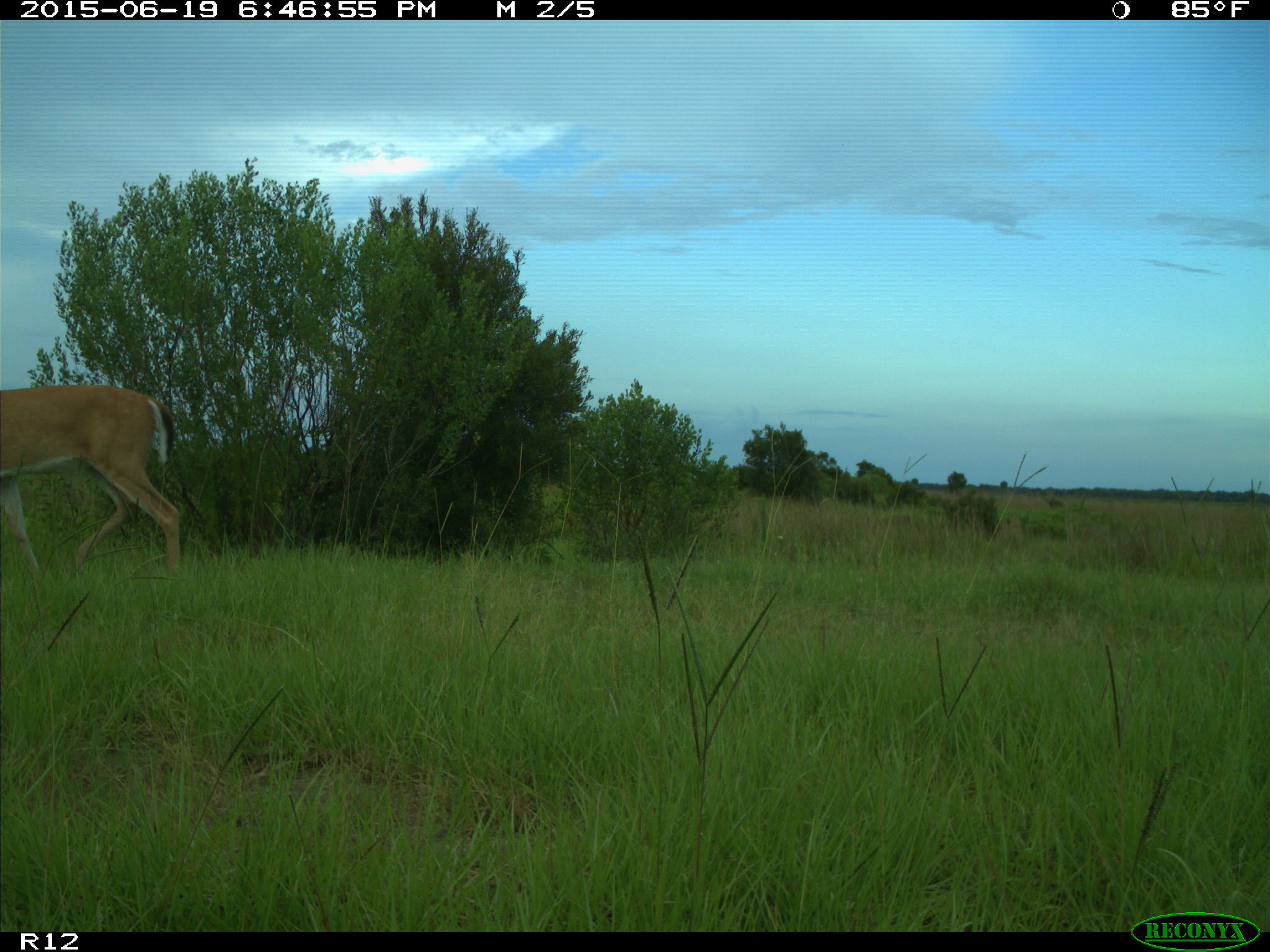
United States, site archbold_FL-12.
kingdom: Animalia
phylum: Chordata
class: Mammalia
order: Artiodactyla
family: Cervidae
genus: Odocoileus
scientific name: Odocoileus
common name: deer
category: unidentified deer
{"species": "unidentified deer (deer) (Odocoileus)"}